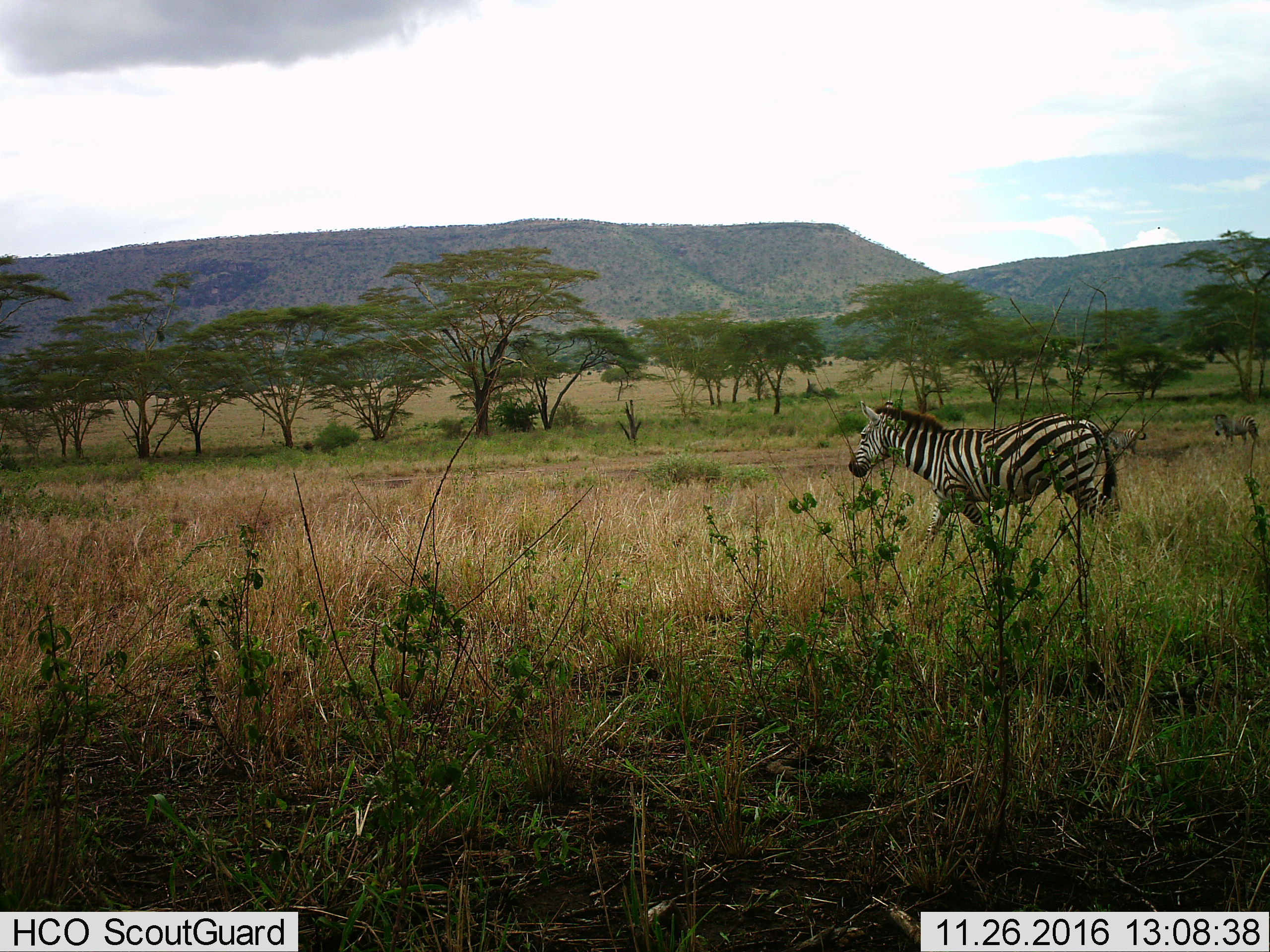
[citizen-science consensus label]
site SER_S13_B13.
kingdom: Animalia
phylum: Chordata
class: Mammalia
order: Perissodactyla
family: Equidae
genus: Equus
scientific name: Equus quagga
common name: plains zebra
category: zebraplains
Zebraplains (plains zebra) (Equus quagga), count 3. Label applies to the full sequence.